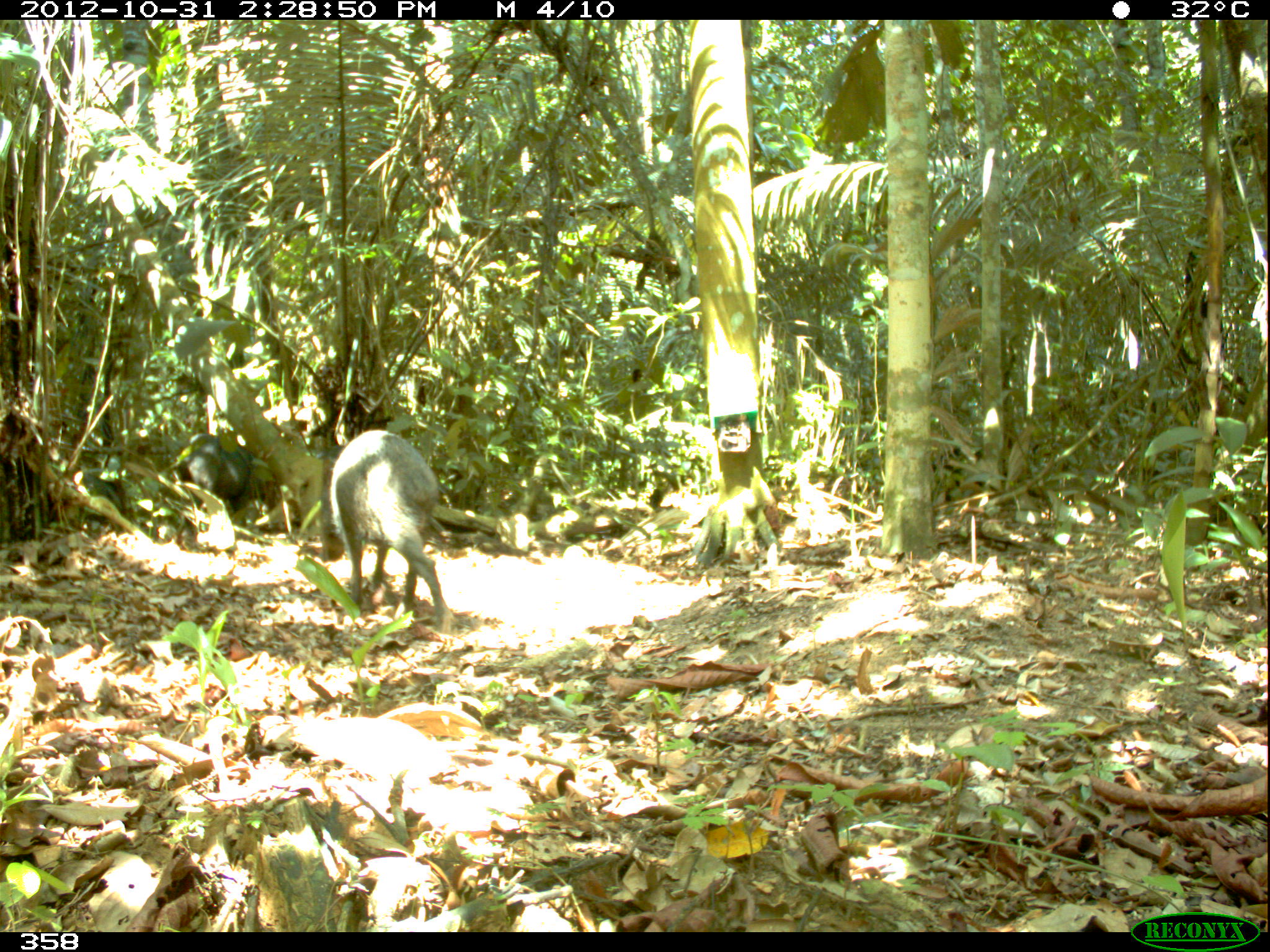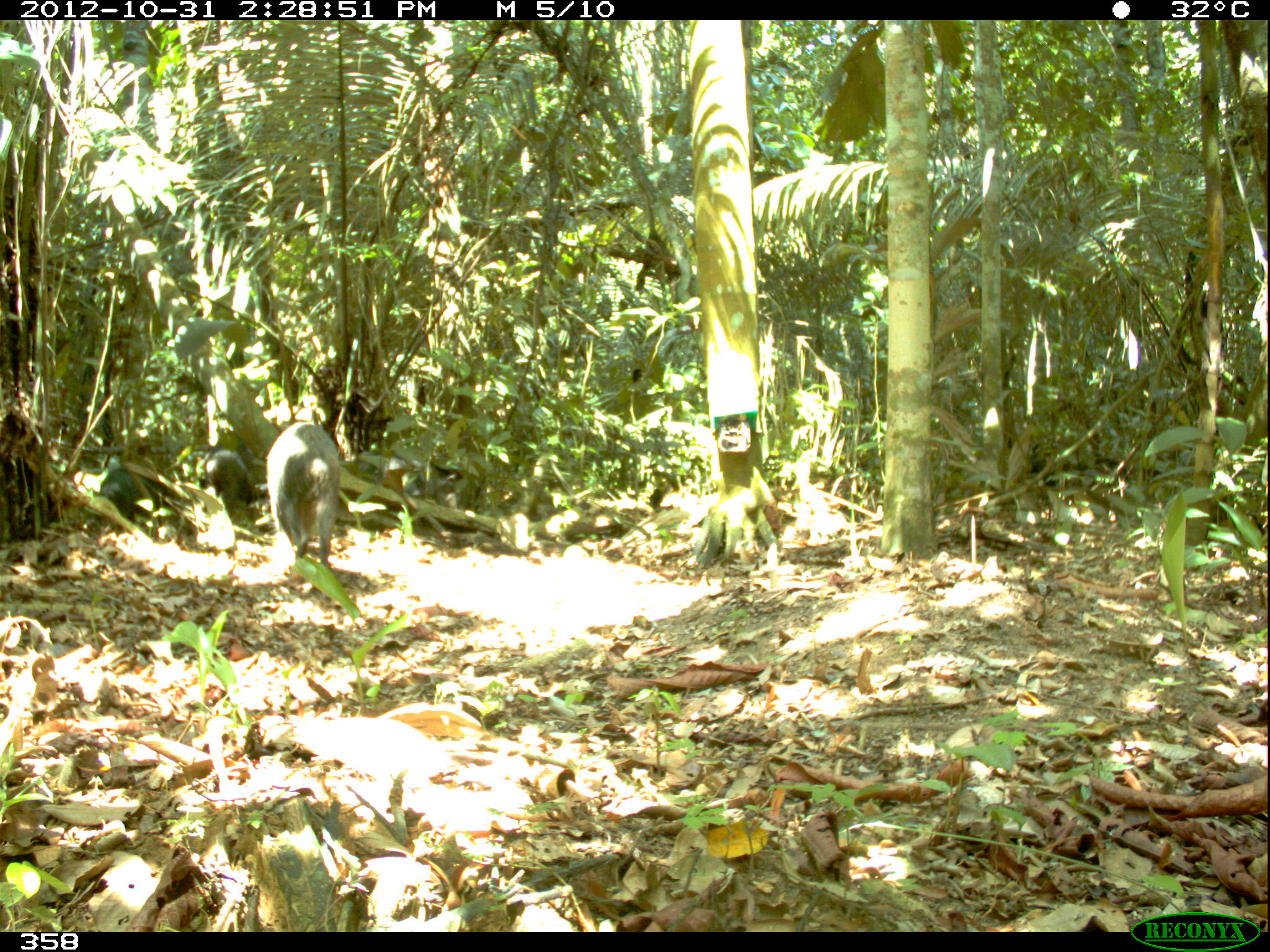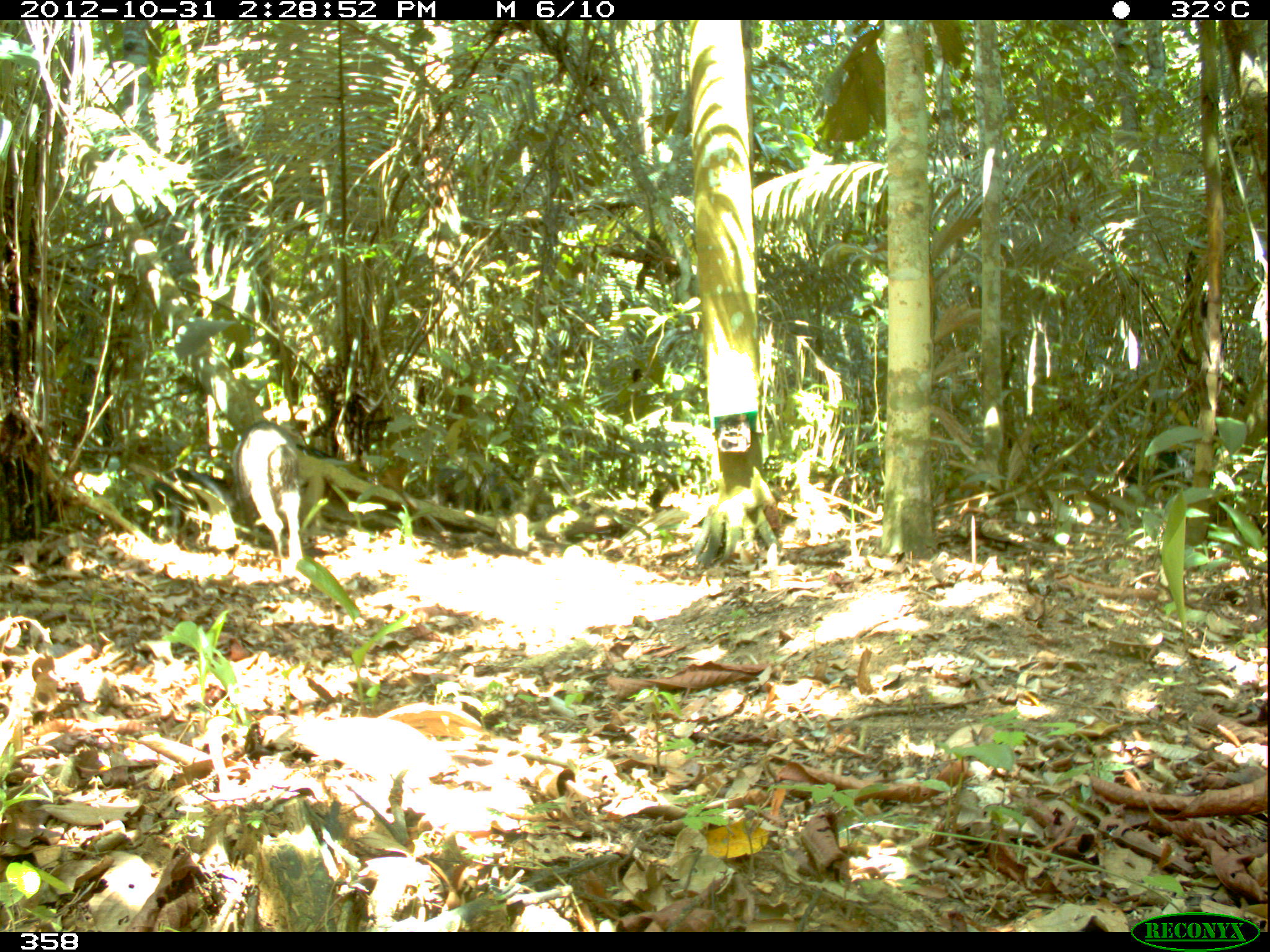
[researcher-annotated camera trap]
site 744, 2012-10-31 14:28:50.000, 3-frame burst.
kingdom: Animalia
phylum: Chordata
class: Mammalia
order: Artiodactyla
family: Tayassuidae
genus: Tayassu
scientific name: Tayassu pecari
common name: white-lipped peccary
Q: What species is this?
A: Tayassu pecari (white-lipped peccary).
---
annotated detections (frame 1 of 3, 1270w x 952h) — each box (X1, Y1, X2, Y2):
tayassu pecari: (313, 428, 453, 634); (178, 431, 252, 514)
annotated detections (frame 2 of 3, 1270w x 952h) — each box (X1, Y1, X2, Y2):
tayassu pecari: (264, 421, 340, 567); (99, 467, 174, 520); (203, 444, 256, 512)